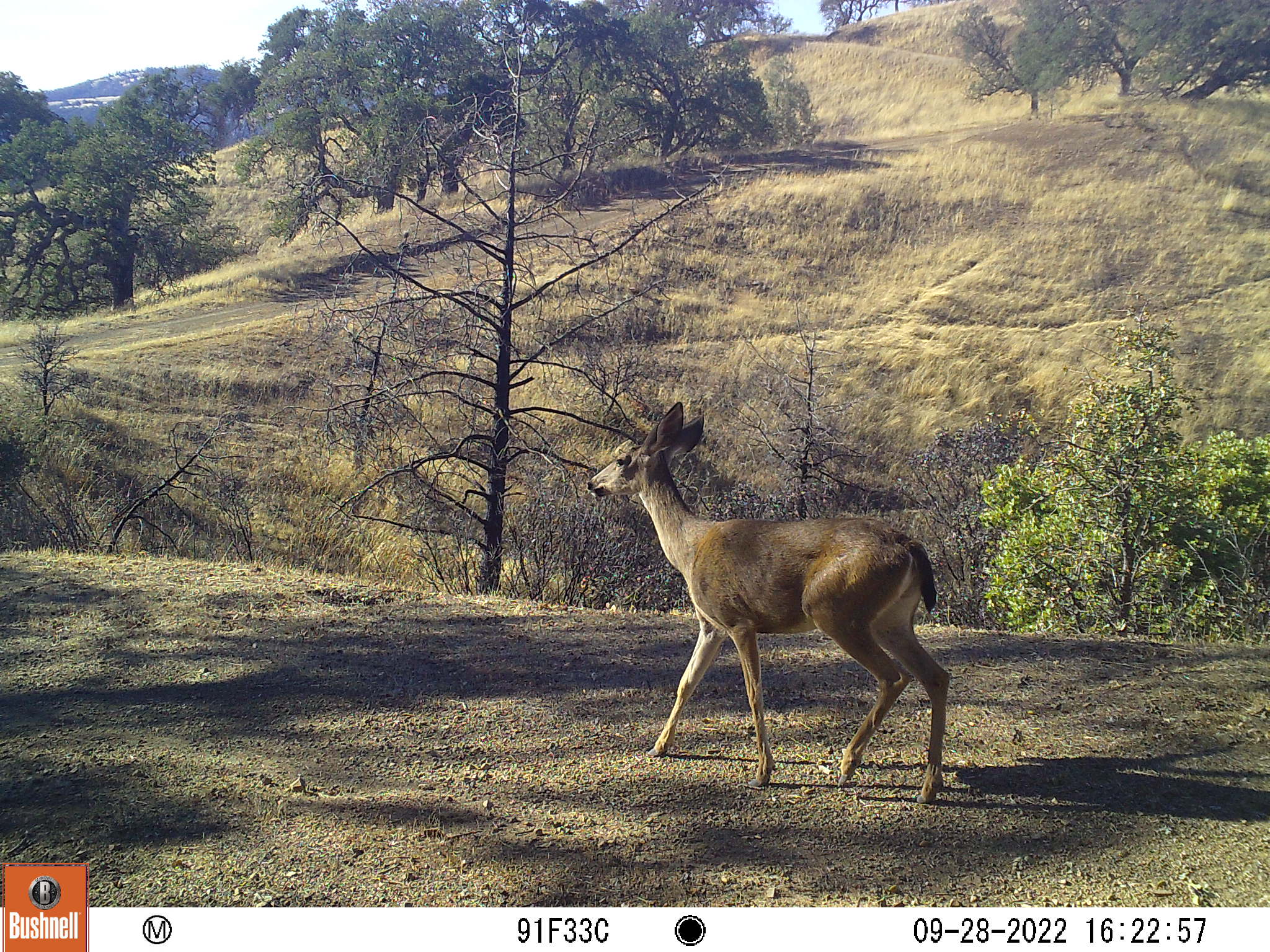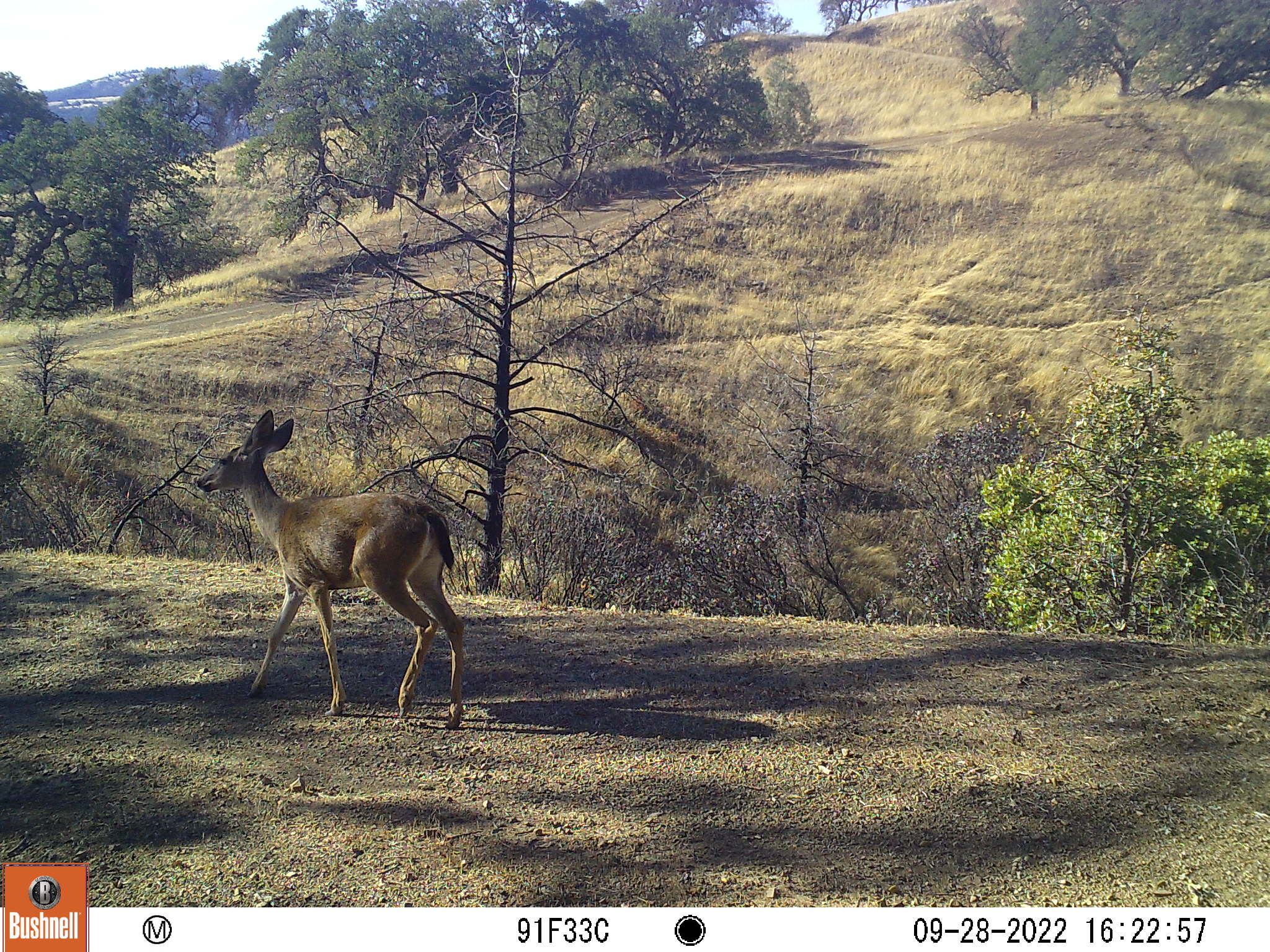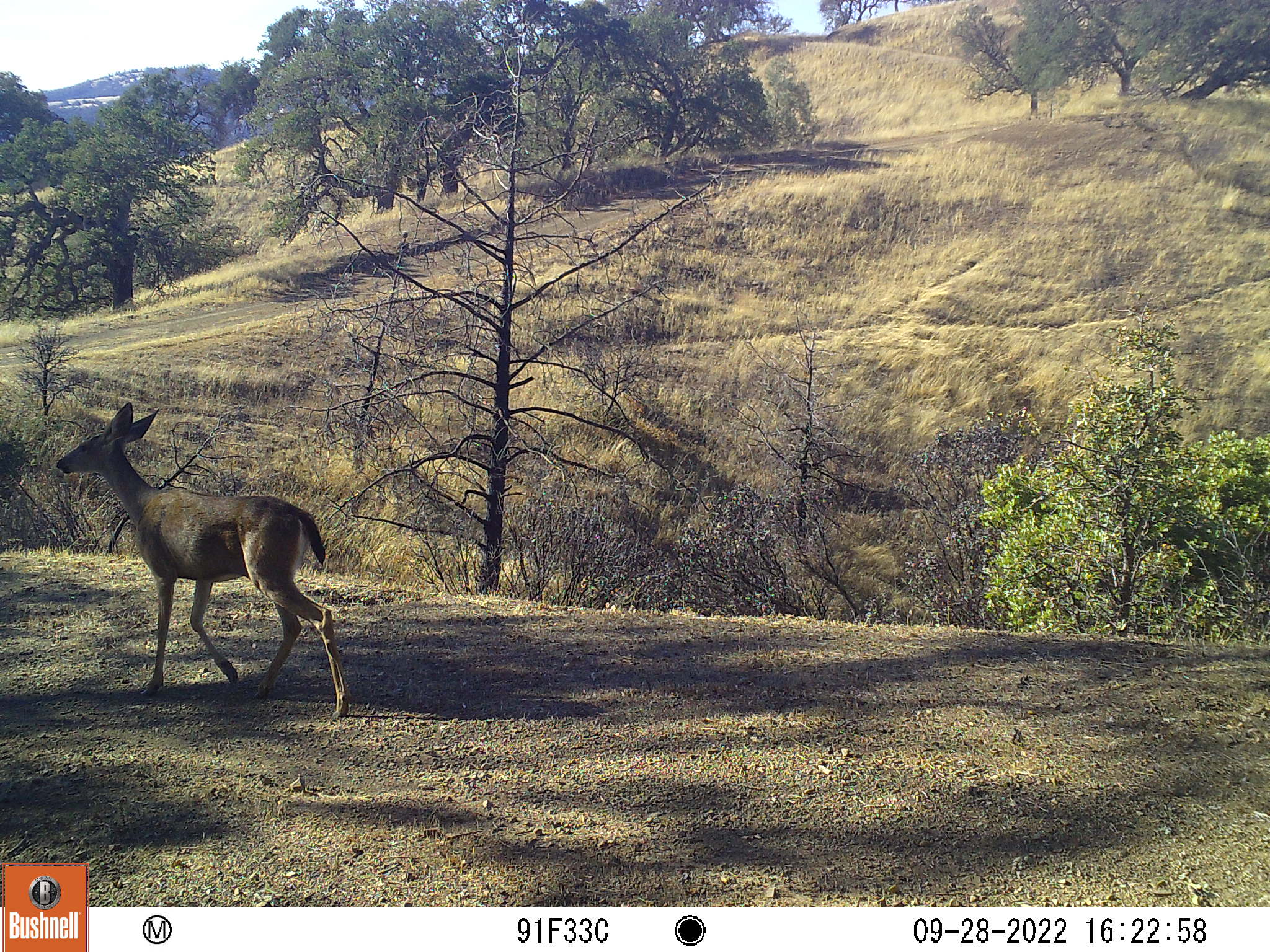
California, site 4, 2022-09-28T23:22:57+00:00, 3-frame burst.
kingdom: Animalia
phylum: Chordata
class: Mammalia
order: Artiodactyla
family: Cervidae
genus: Odocoileus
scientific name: Odocoileus hemionus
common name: mule deer